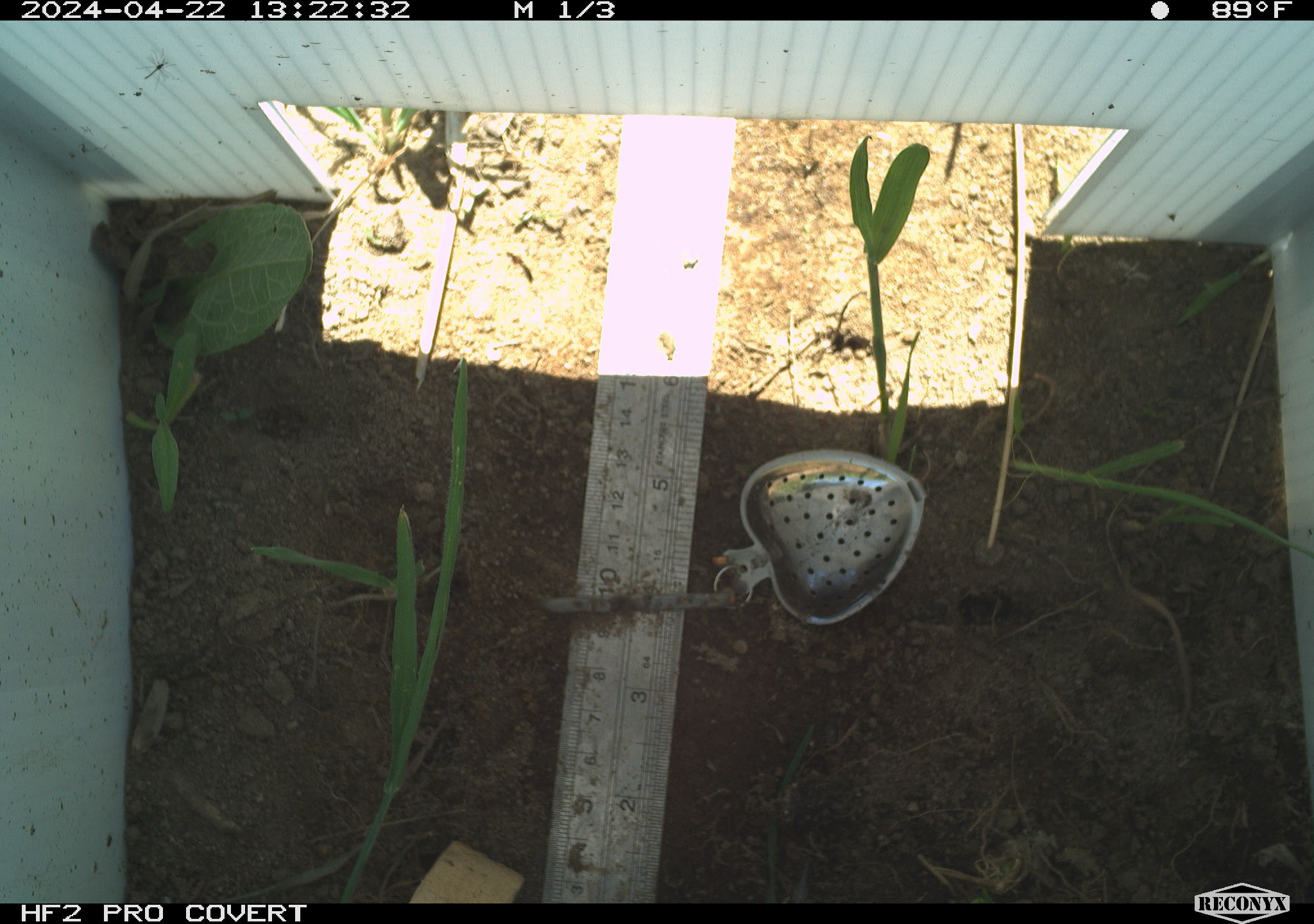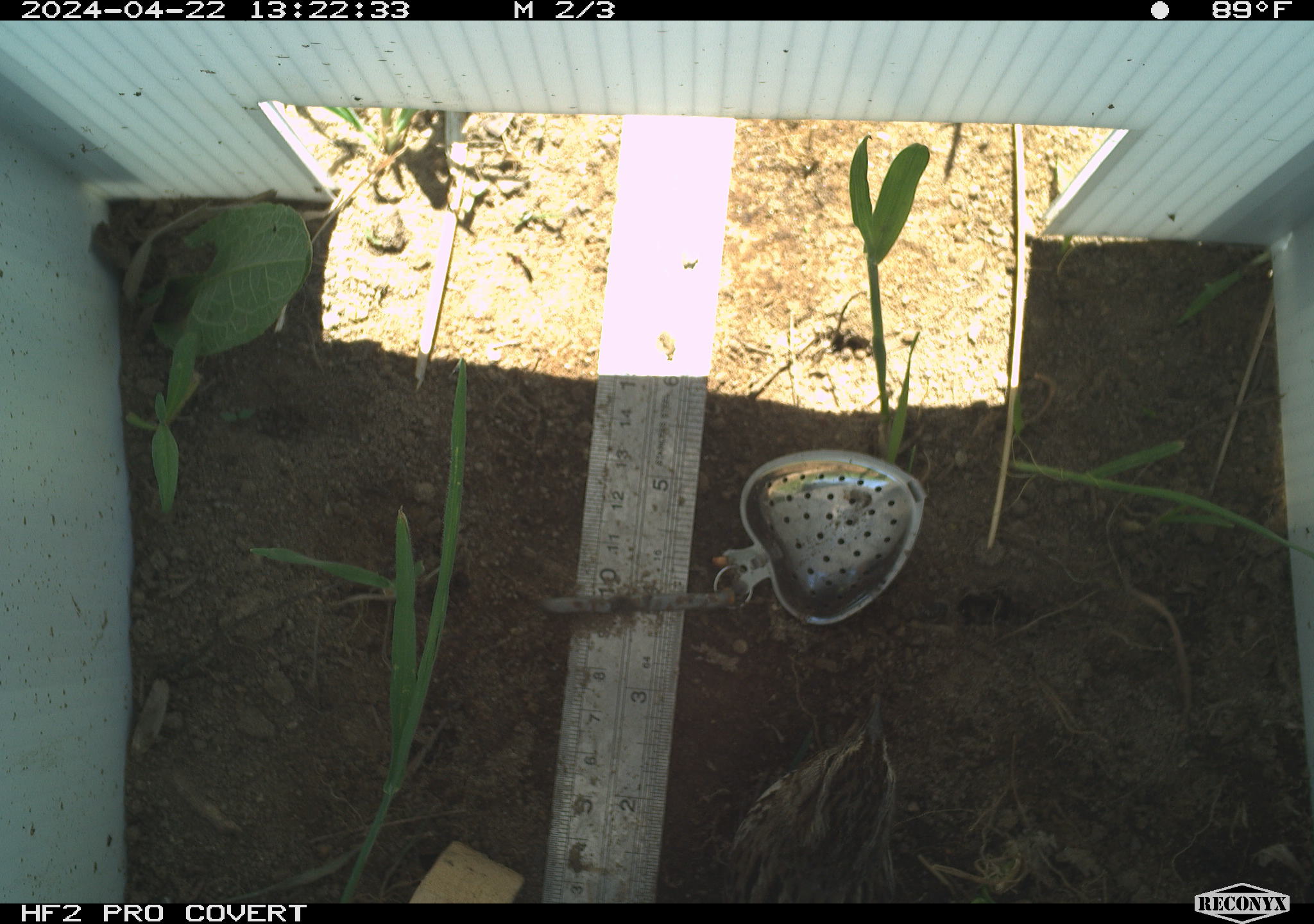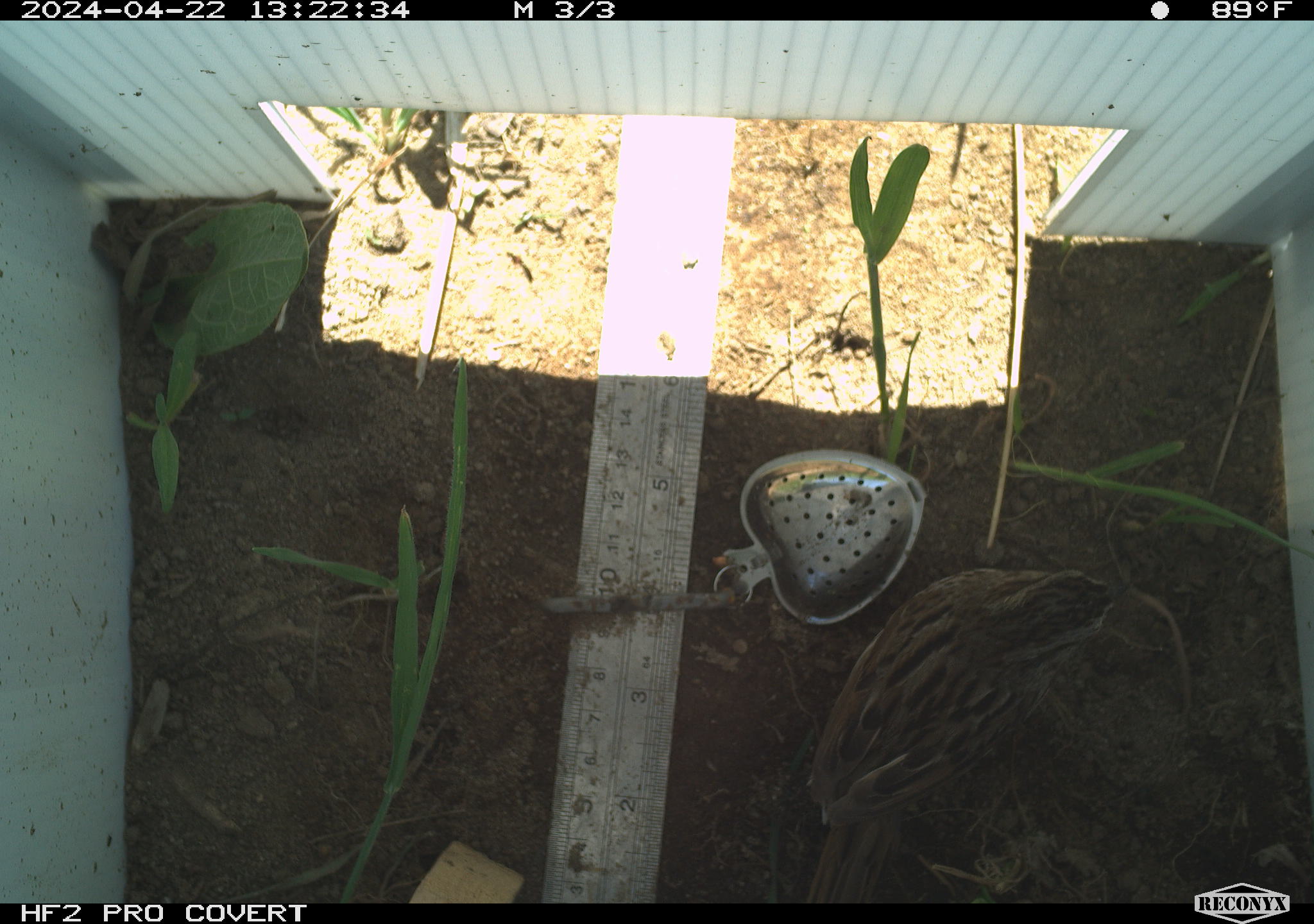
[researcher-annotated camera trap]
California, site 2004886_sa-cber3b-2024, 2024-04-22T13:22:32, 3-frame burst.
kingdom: Animalia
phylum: Chordata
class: Aves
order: Passeriformes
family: Passerellidae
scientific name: Passerellidae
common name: new world sparrows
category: passerellidae family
Passerellidae family (new world sparrows) (Passerellidae).